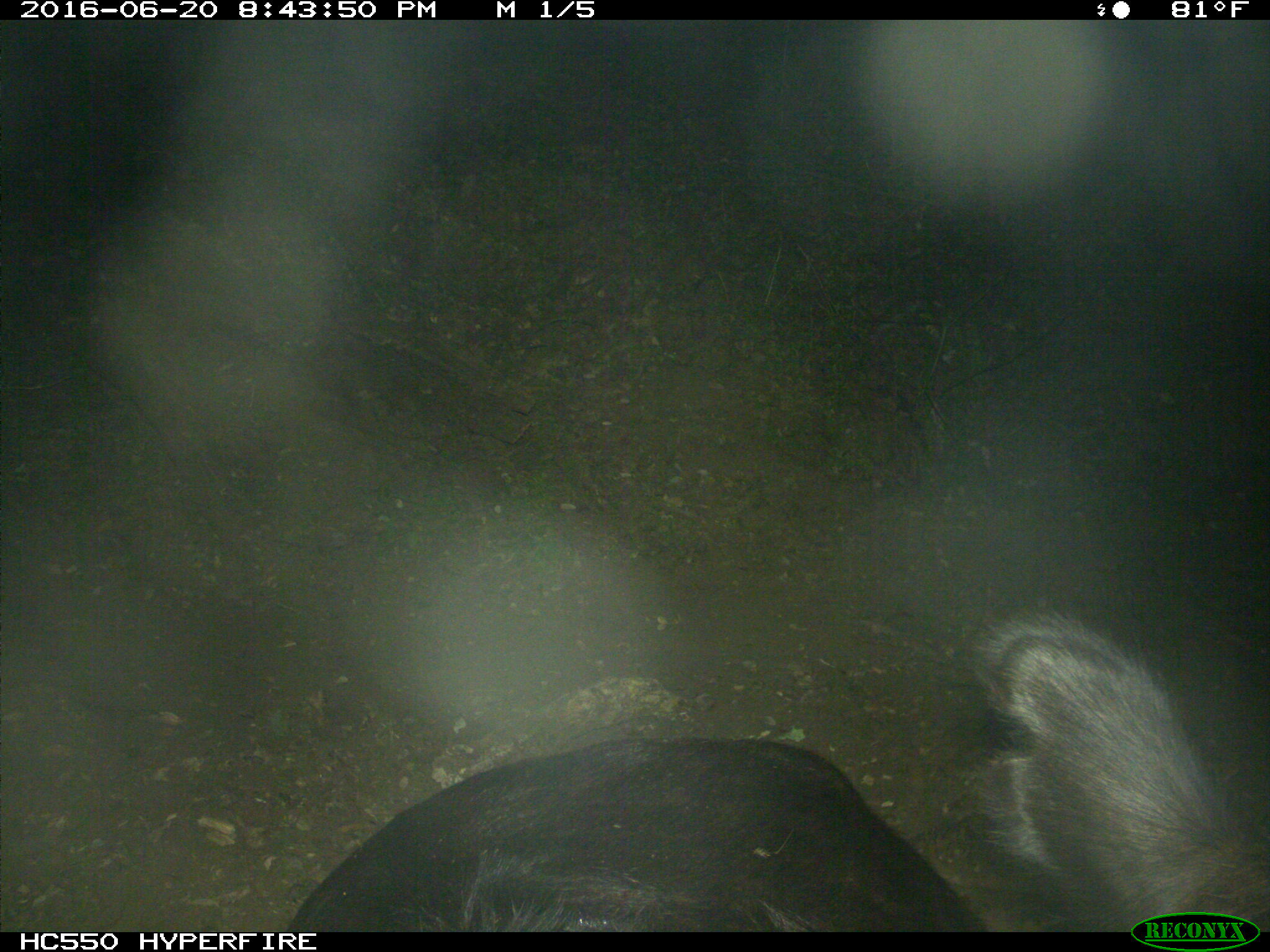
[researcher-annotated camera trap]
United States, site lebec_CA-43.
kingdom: Animalia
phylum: Chordata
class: Mammalia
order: Artiodactyla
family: Bovidae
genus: Bos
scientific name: Bos taurus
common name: domestic cow